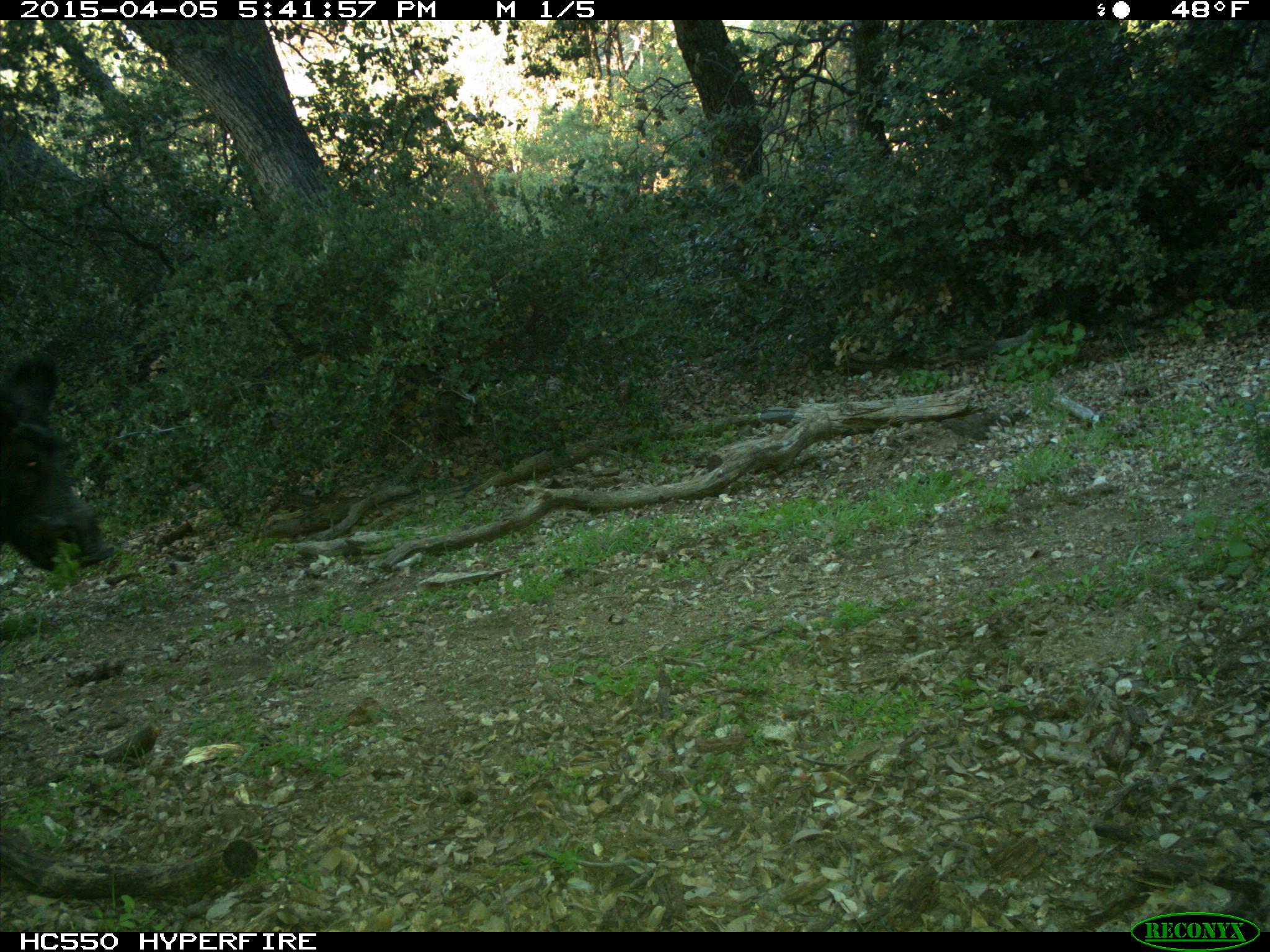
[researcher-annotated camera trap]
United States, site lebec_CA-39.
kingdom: Animalia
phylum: Chordata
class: Mammalia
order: Artiodactyla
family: Suidae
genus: Sus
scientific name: Sus scrofa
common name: wild boar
Sus scrofa (wild boar).